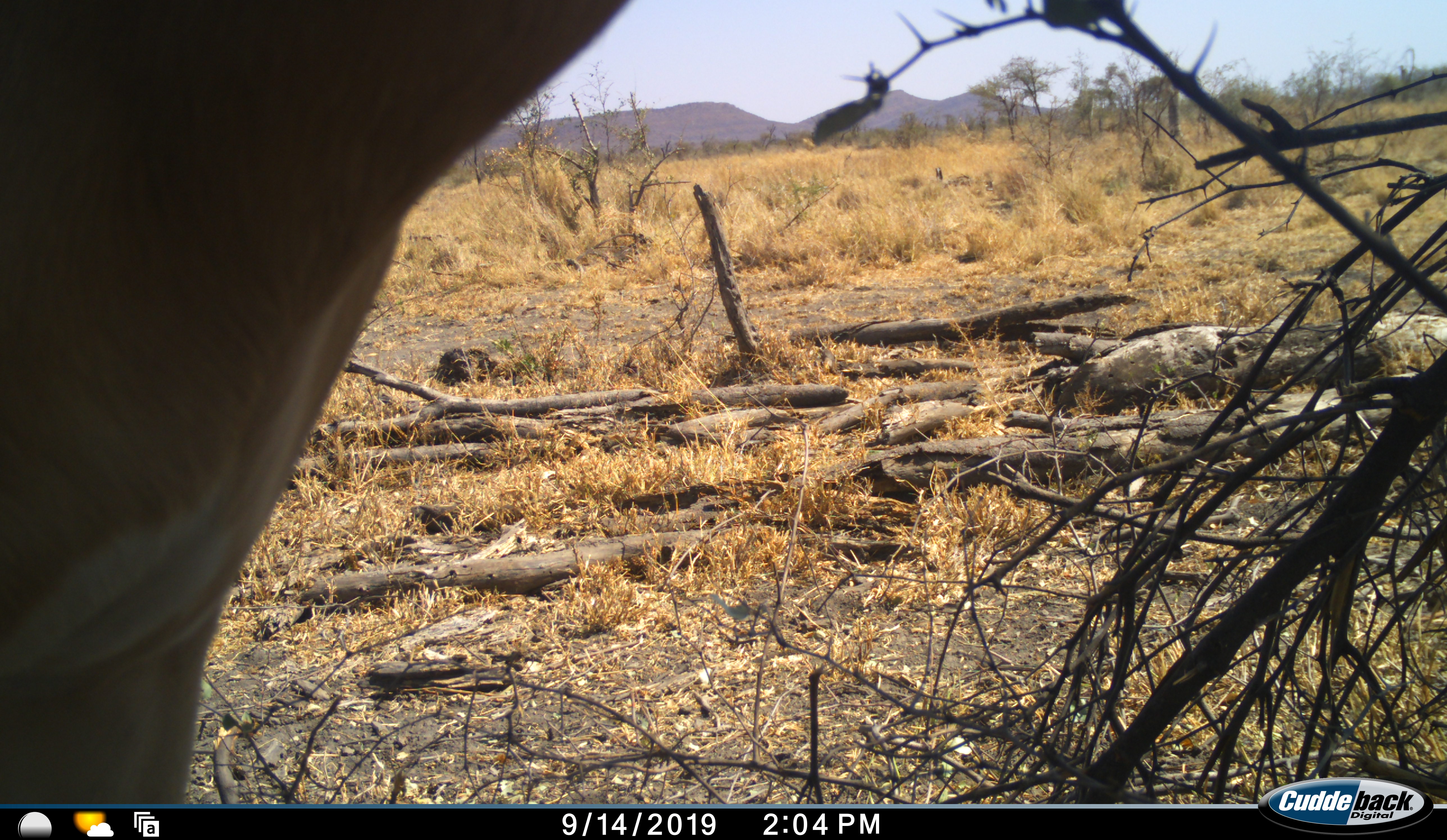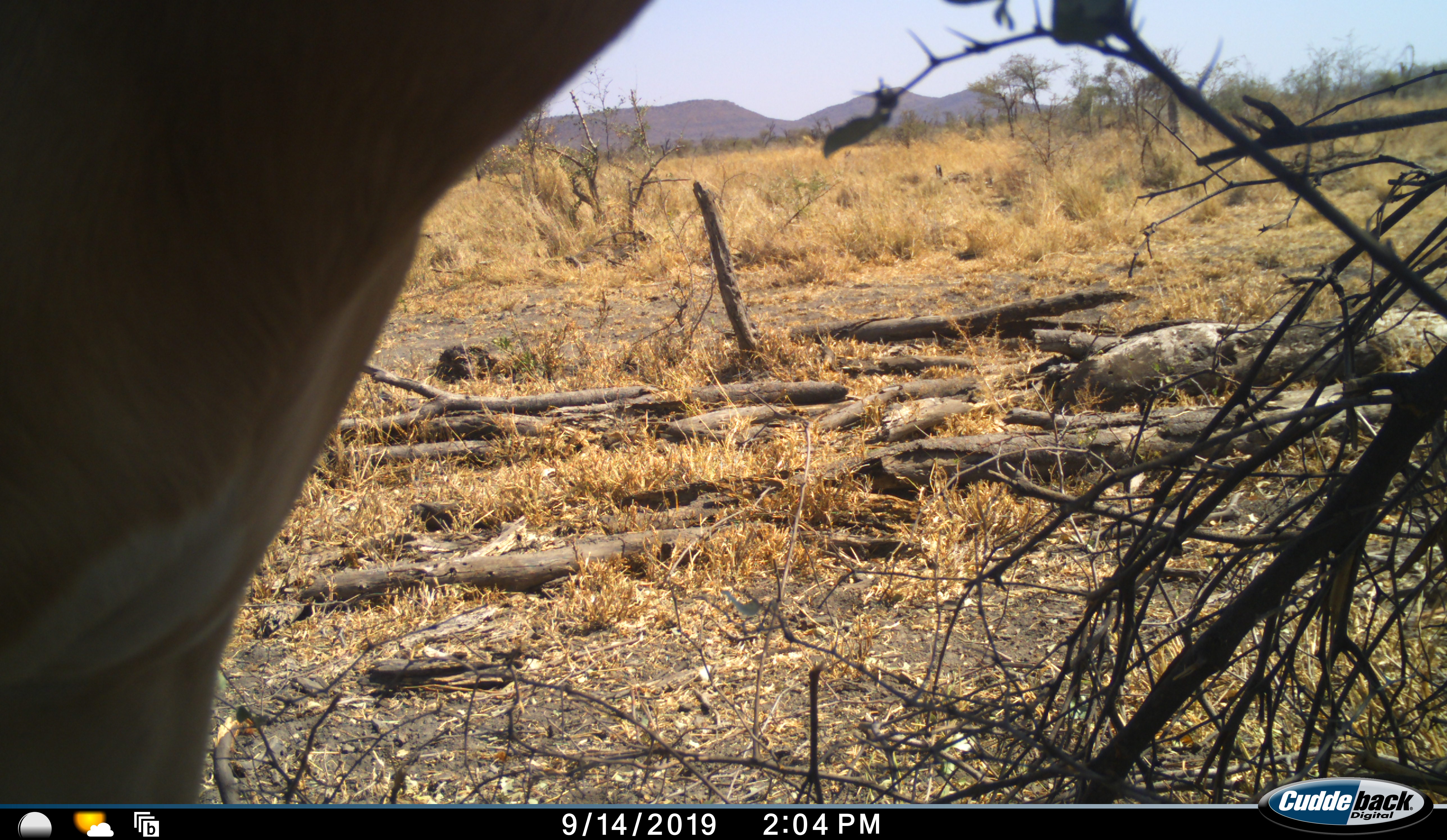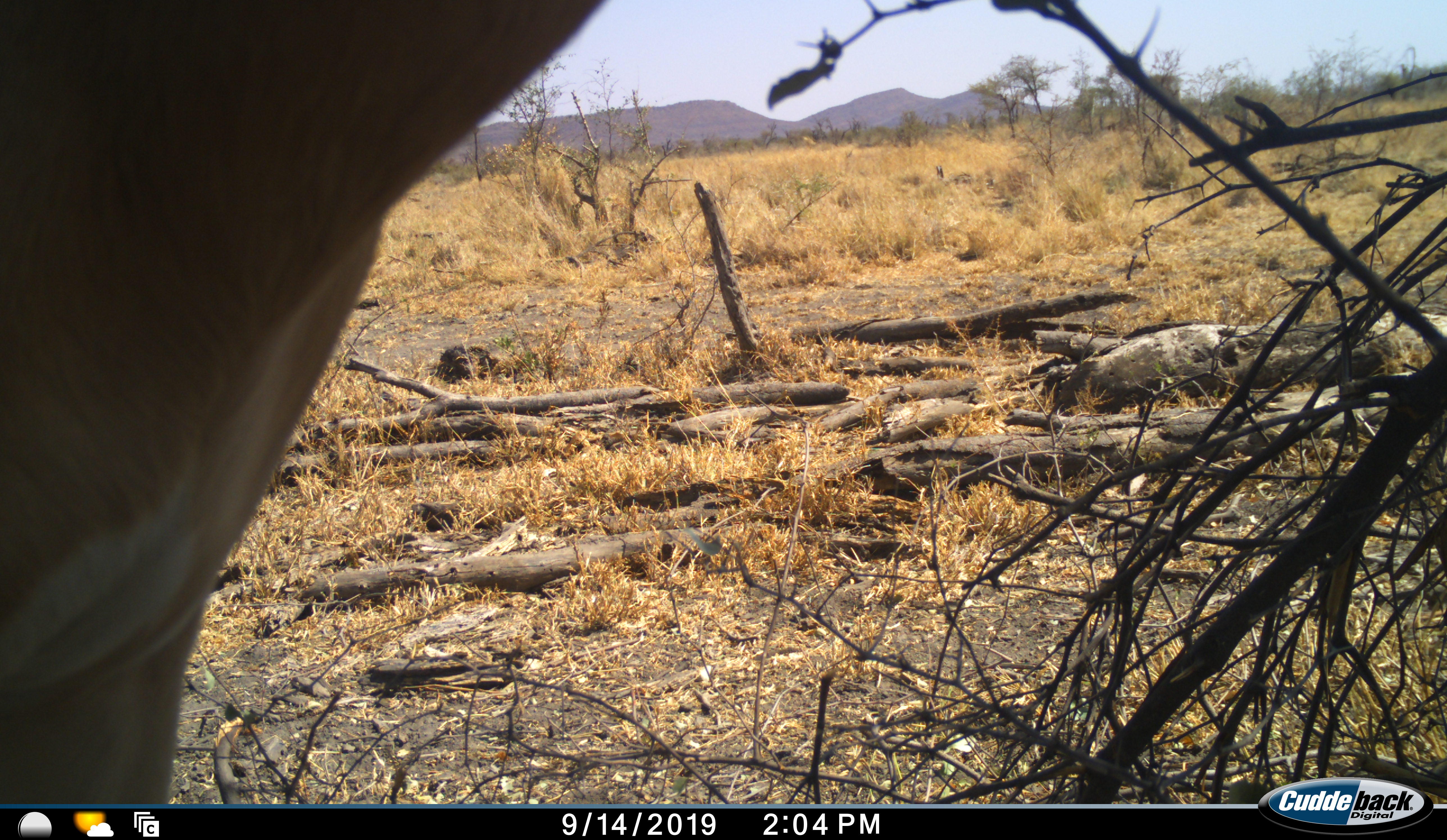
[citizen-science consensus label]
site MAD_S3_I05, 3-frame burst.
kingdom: Animalia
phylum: Chordata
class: Mammalia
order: Artiodactyla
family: Bovidae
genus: Aepyceros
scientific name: Aepyceros melampus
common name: impala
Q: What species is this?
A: Impala (Aepyceros melampus).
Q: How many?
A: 1.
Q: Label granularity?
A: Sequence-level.